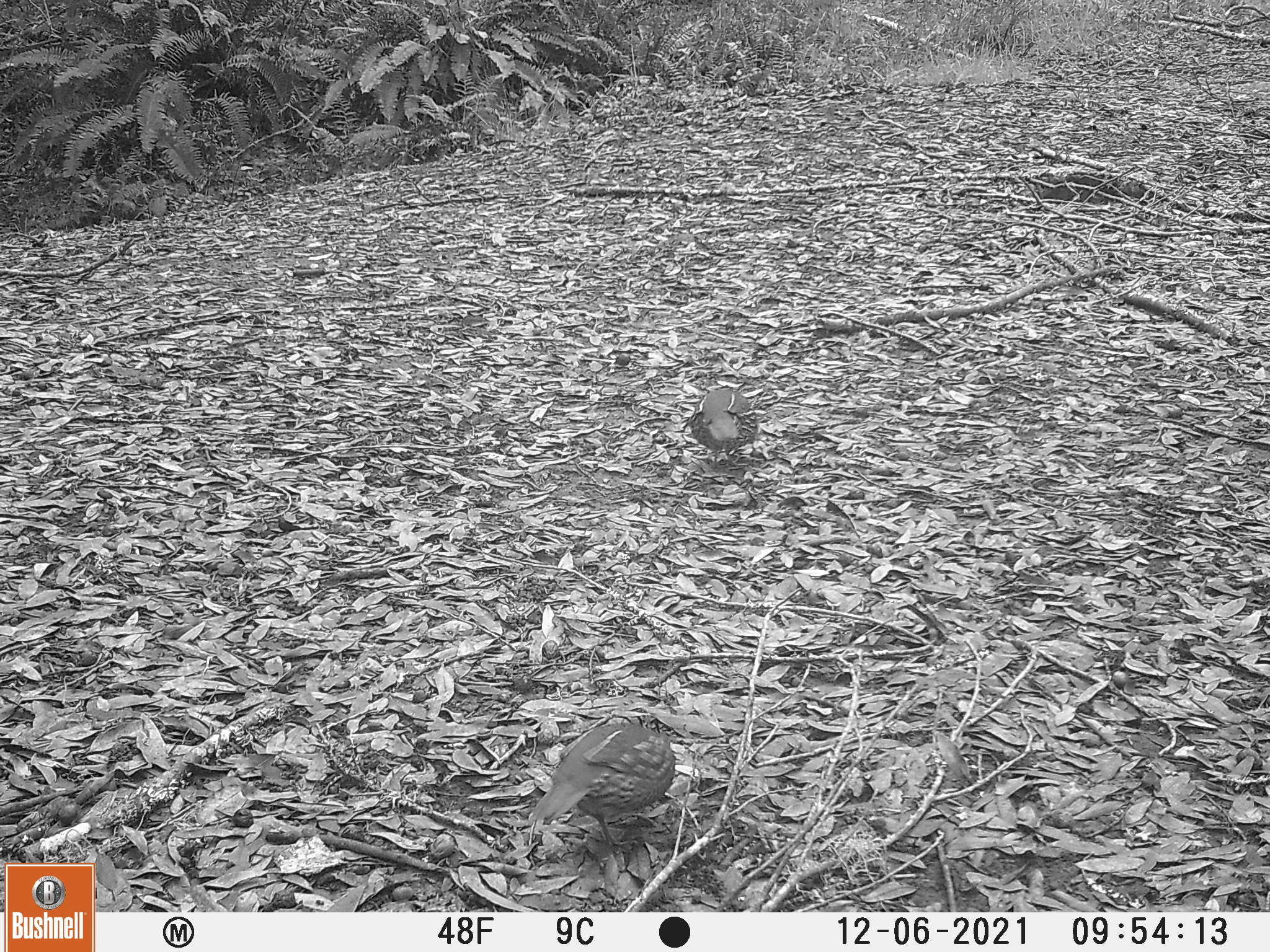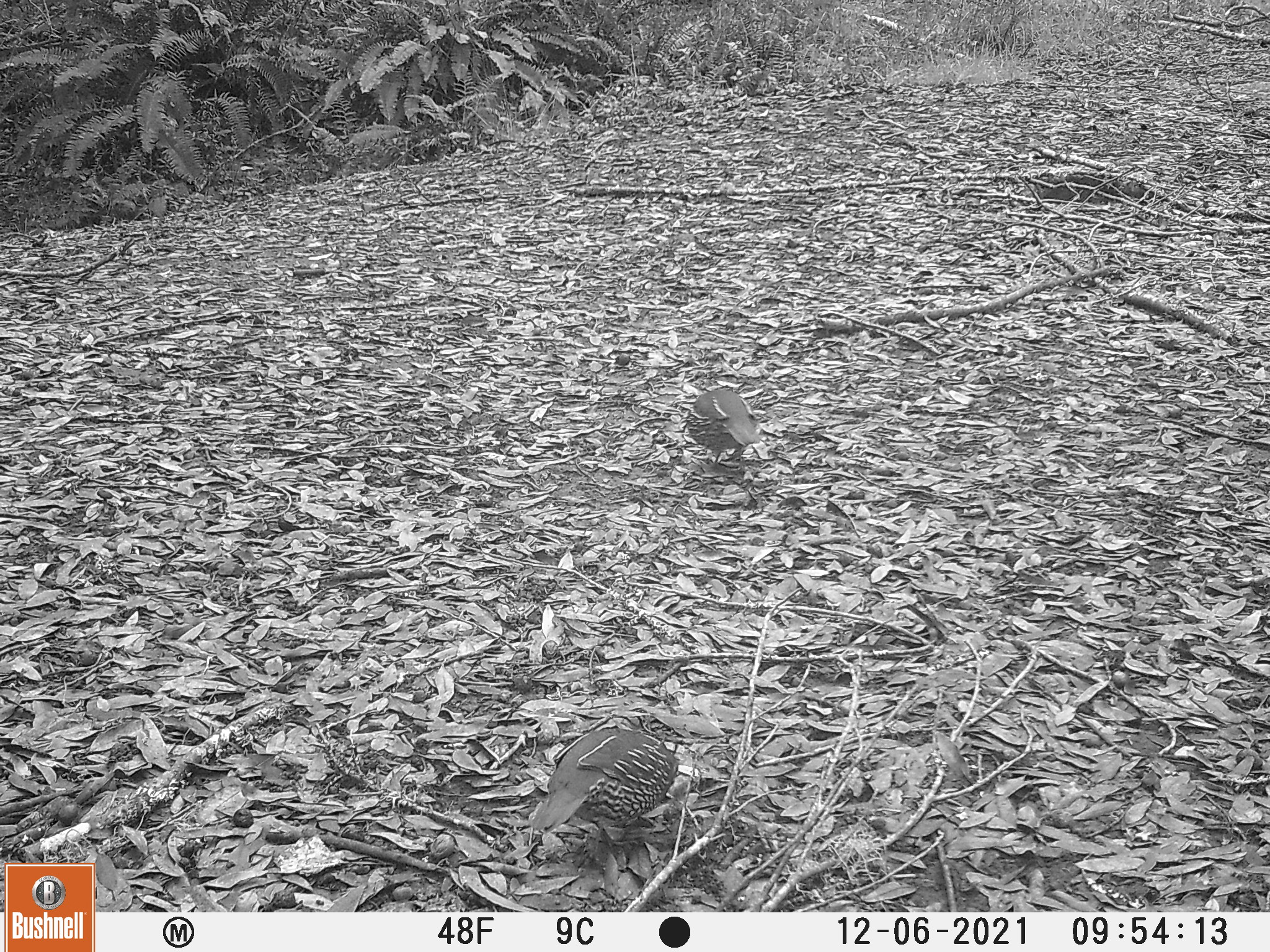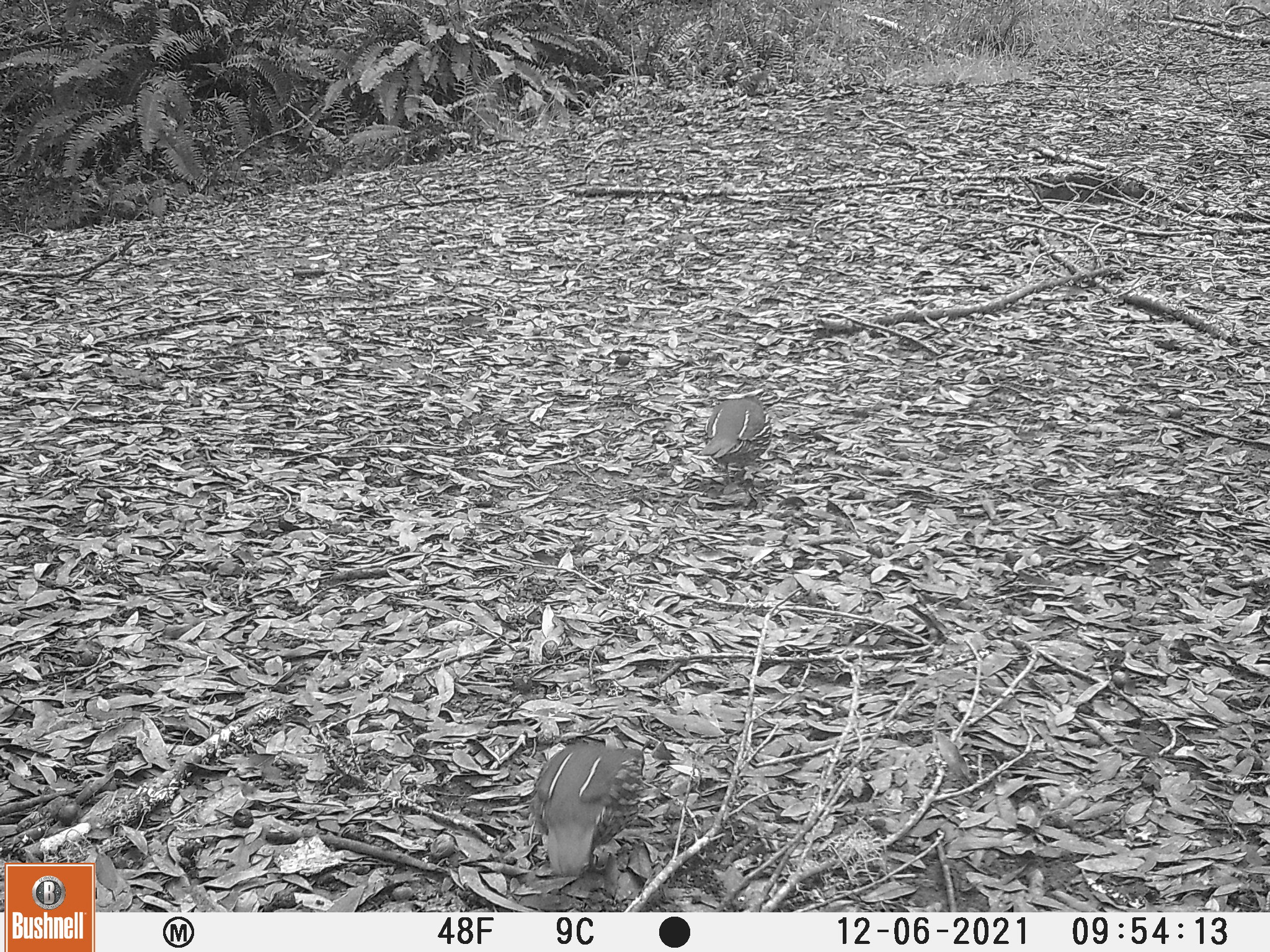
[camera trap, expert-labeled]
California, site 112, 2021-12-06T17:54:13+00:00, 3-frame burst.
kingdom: Animalia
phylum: Chordata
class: Aves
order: Galliformes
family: Odontophoridae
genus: Callipepla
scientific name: Callipepla californica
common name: california quail